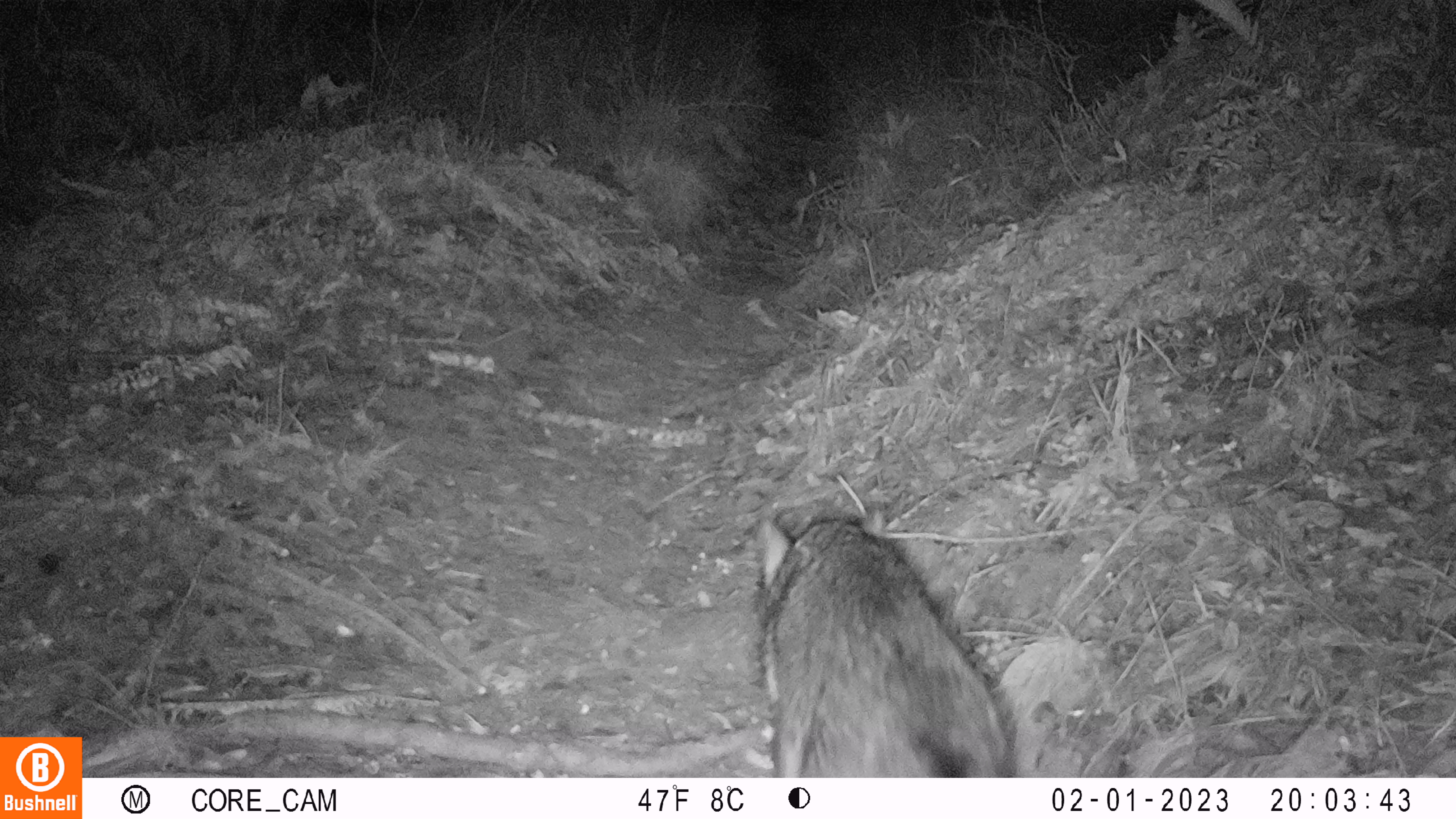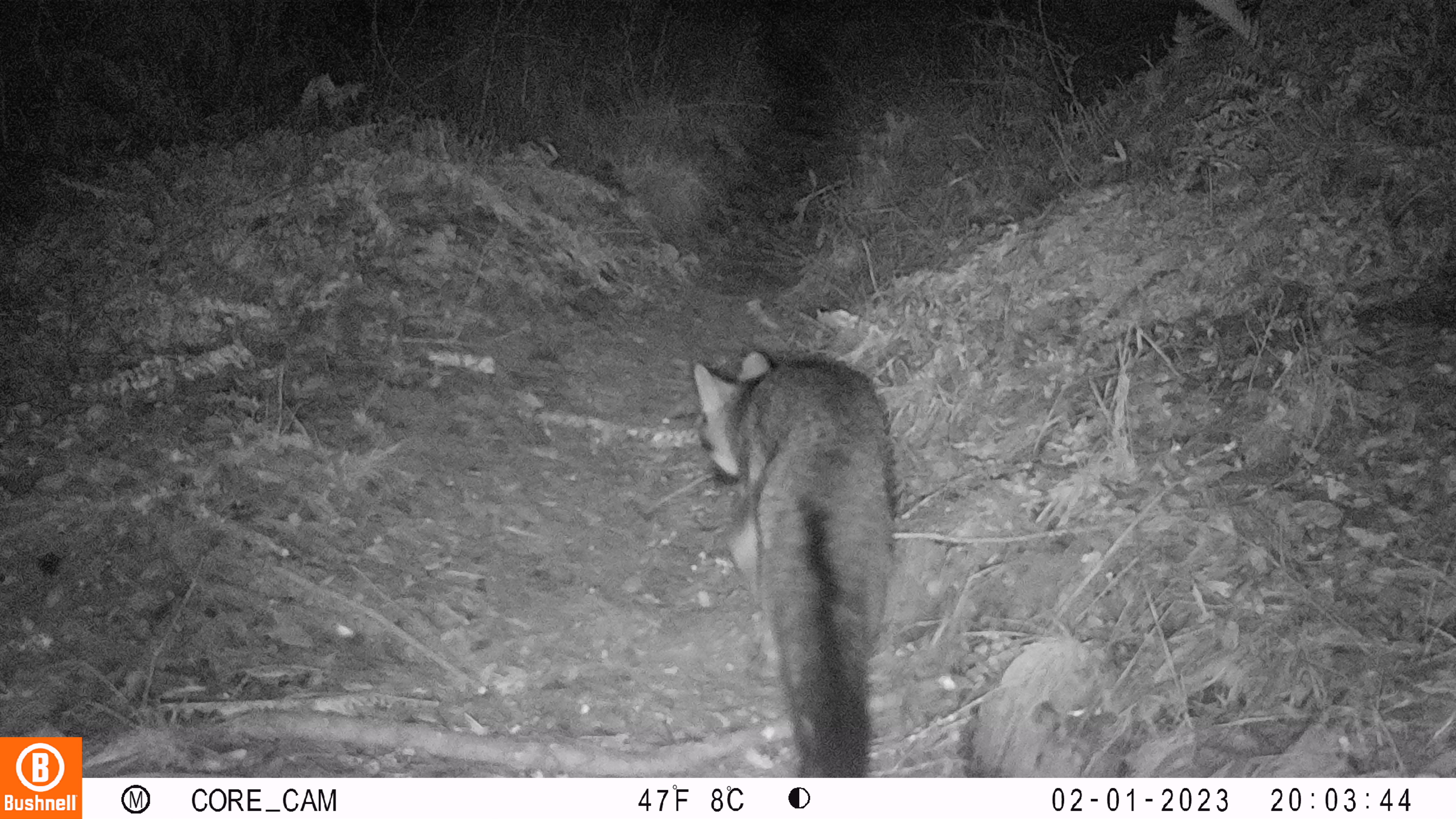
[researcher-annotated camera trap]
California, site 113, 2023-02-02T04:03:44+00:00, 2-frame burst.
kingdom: Animalia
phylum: Chordata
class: Mammalia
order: Carnivora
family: Canidae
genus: Urocyon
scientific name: Urocyon cinereoargenteus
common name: gray fox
Gray fox (Urocyon cinereoargenteus).